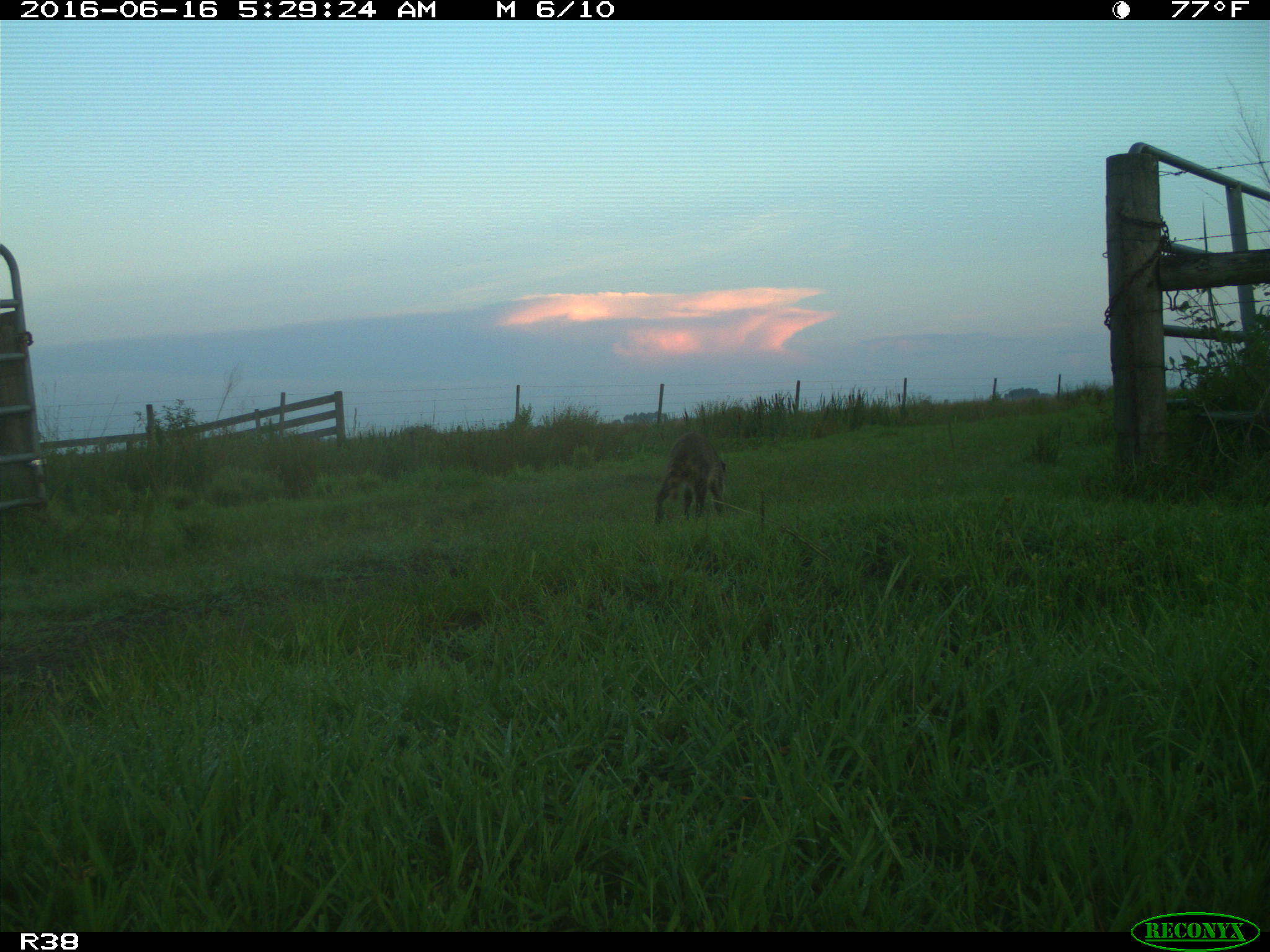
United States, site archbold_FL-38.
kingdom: Animalia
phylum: Chordata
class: Mammalia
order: Carnivora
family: Procyonidae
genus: Procyon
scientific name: Procyon lotor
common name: common raccoon